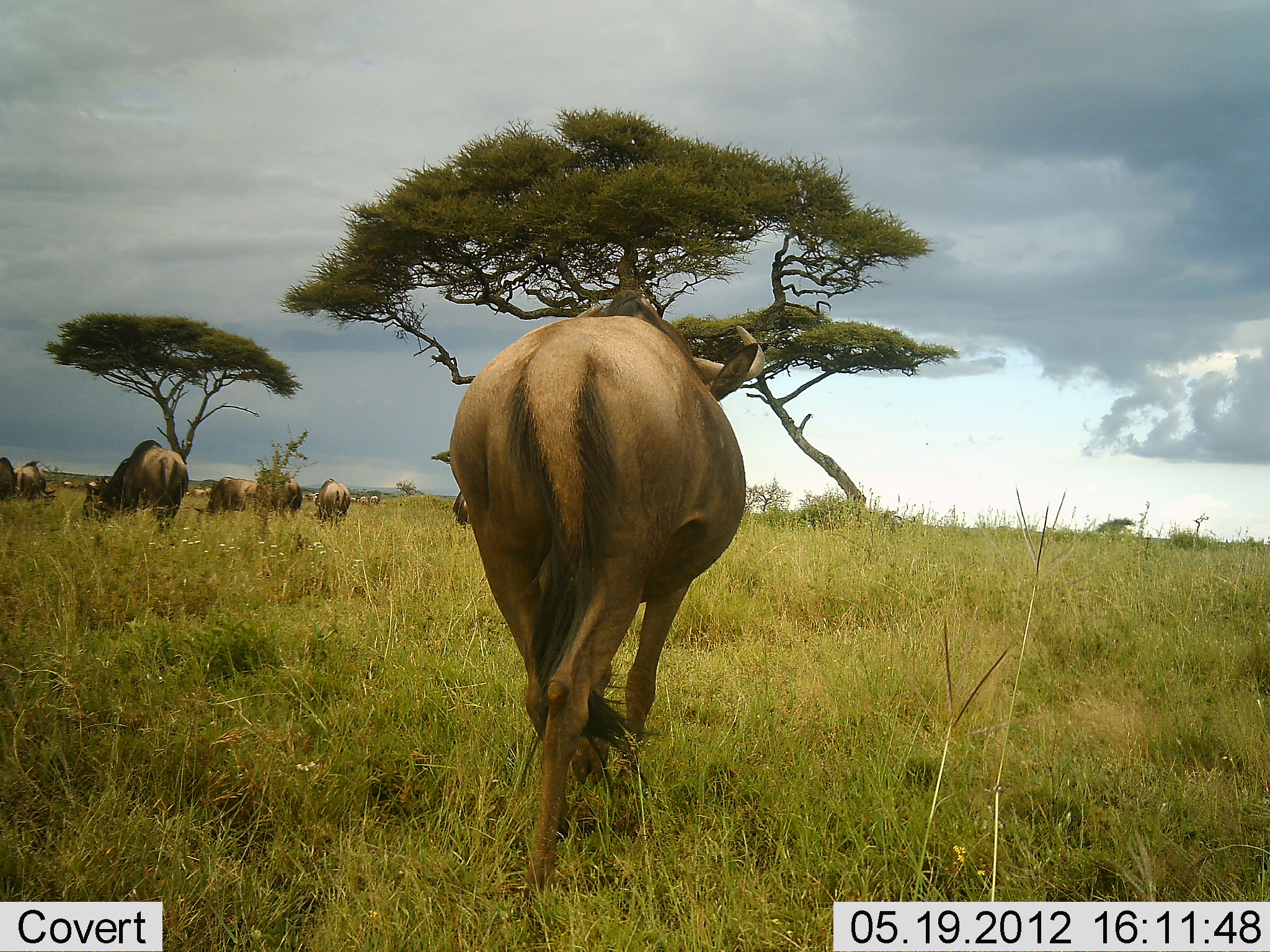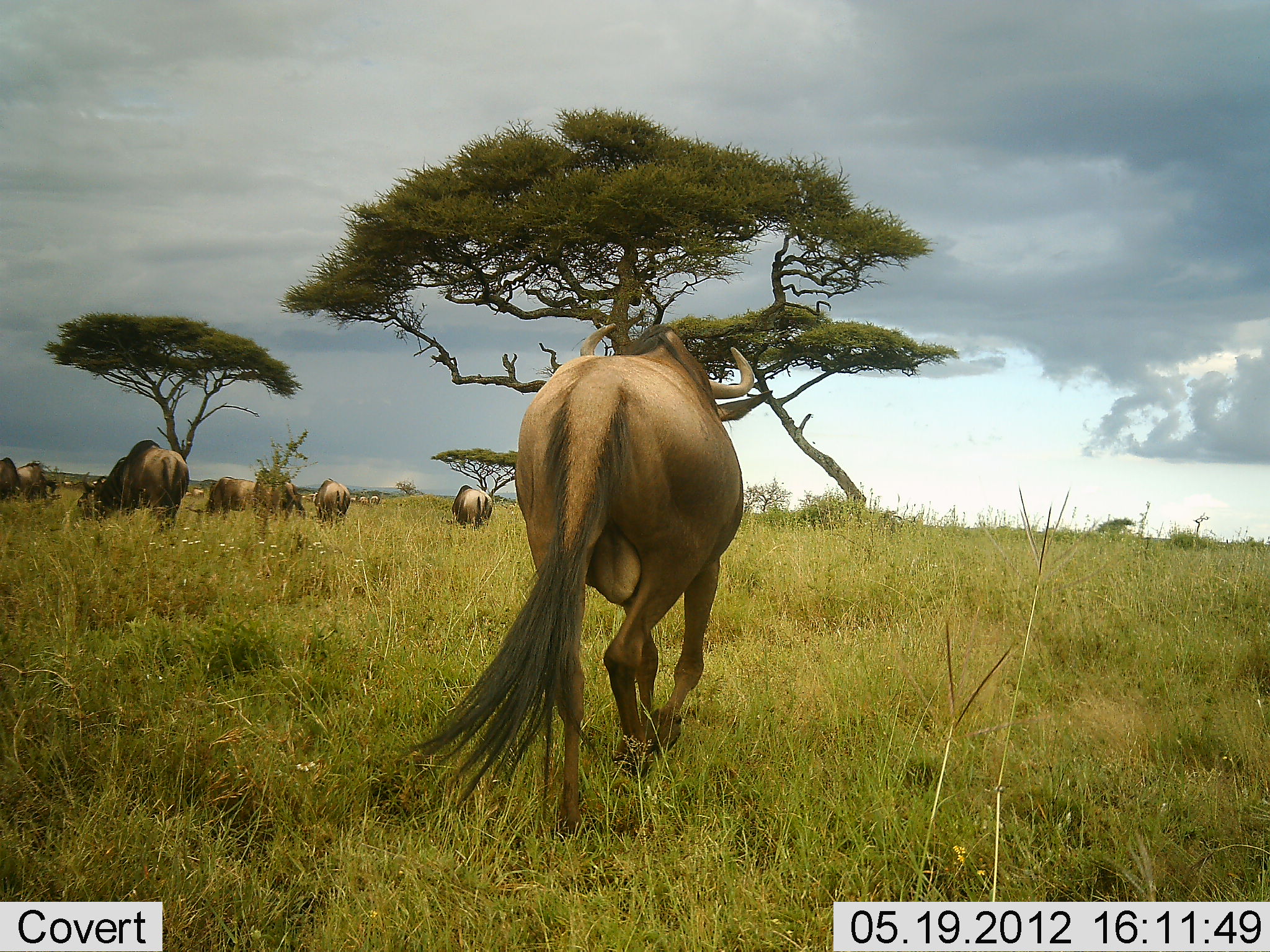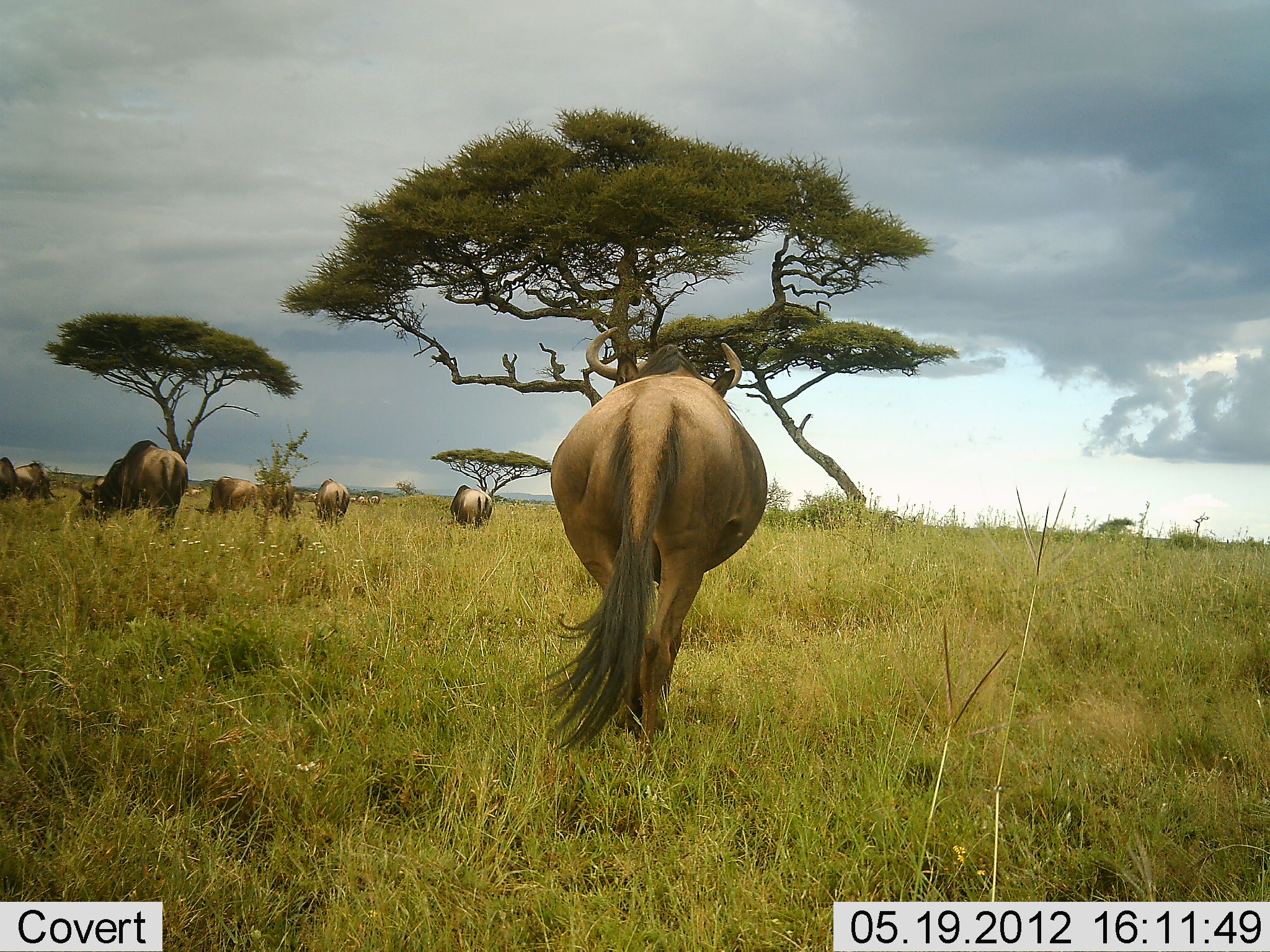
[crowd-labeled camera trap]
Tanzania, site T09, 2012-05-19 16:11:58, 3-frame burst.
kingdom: Animalia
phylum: Chordata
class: Mammalia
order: Artiodactyla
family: Bovidae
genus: Connochaetes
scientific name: Connochaetes taurinus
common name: blue wildebeest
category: wildebeest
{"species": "wildebeest (blue wildebeest) (Connochaetes taurinus)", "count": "10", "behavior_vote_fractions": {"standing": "40%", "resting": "0%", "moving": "90%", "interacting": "0%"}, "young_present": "0%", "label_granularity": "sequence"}